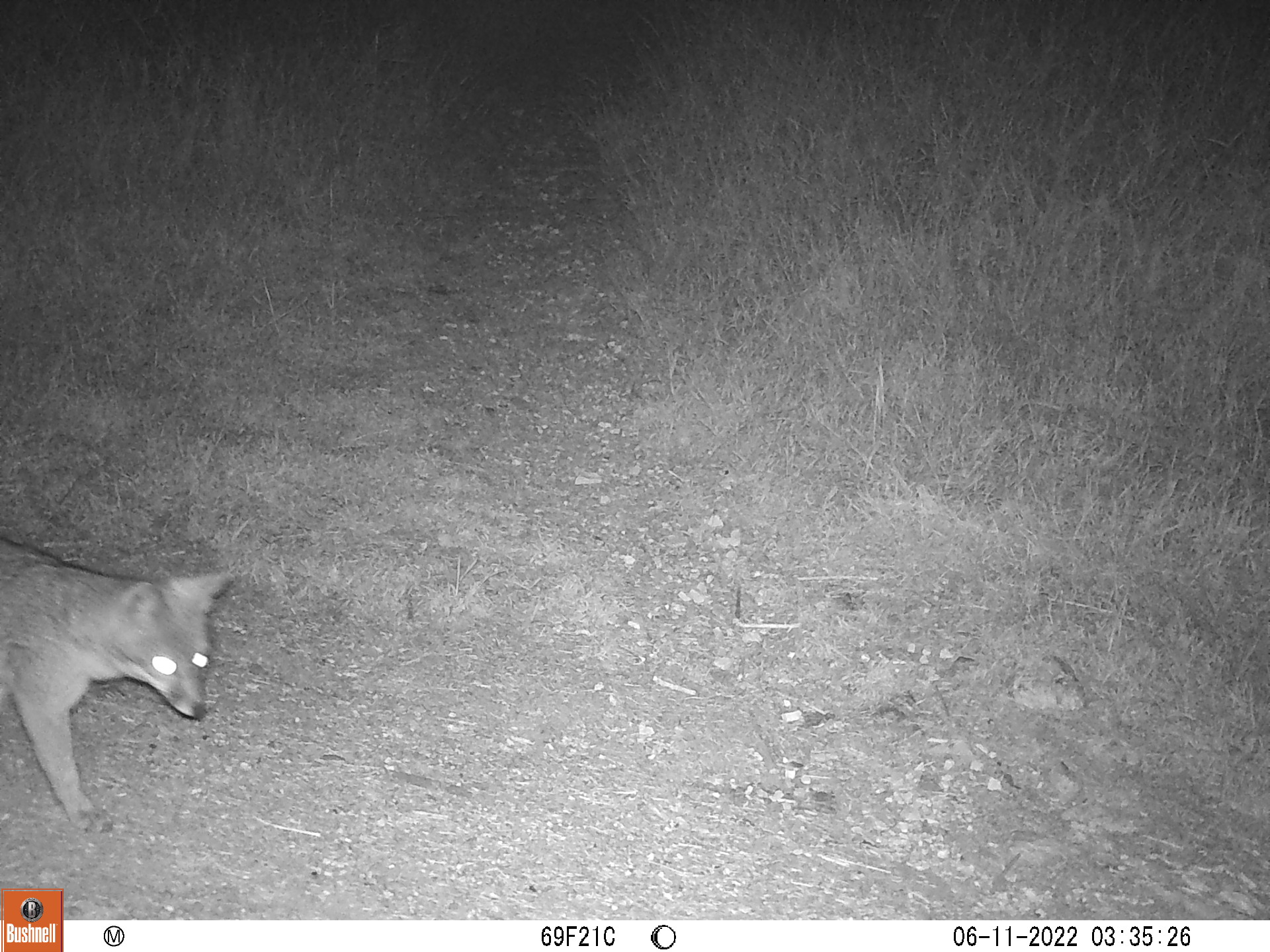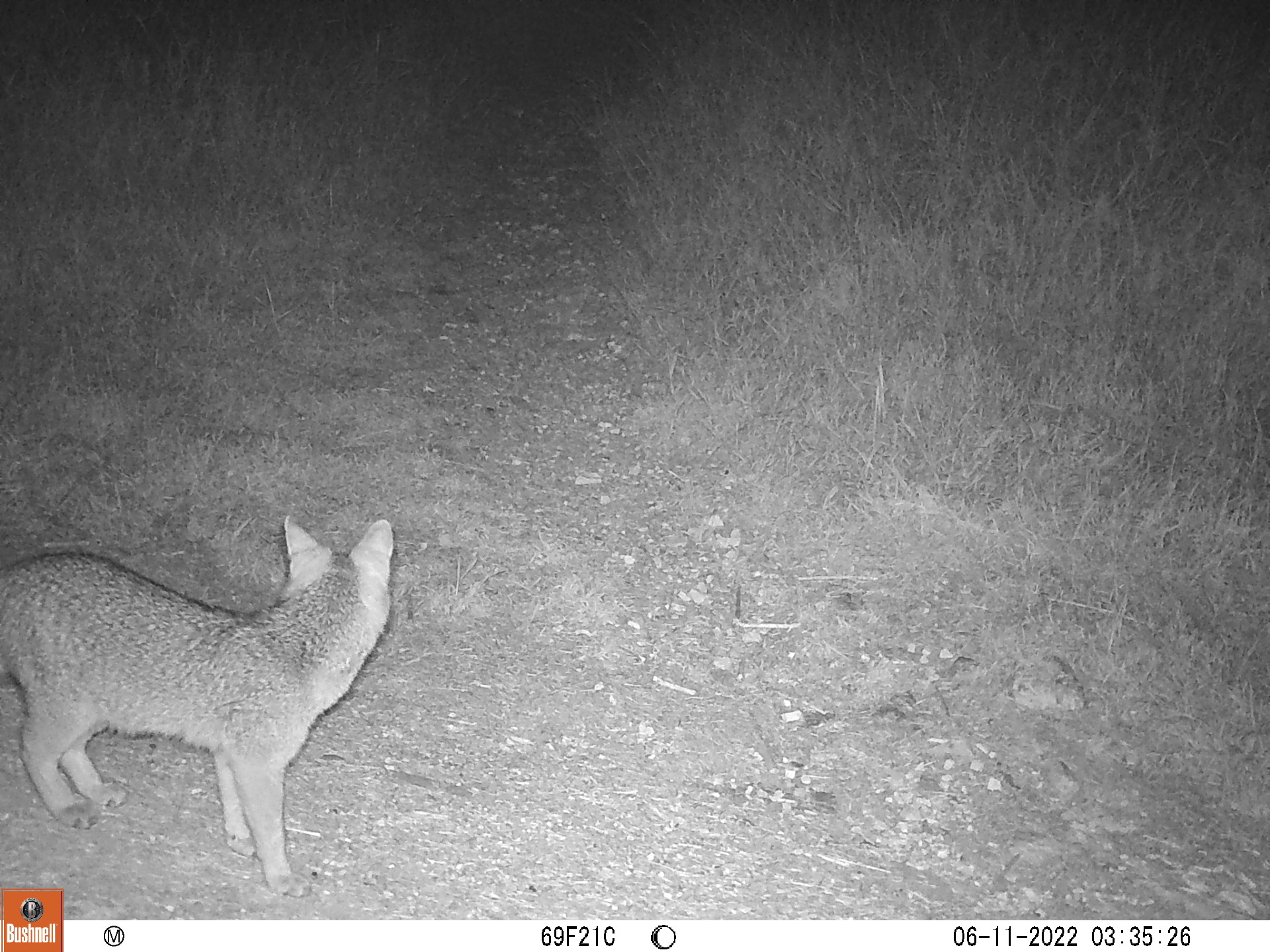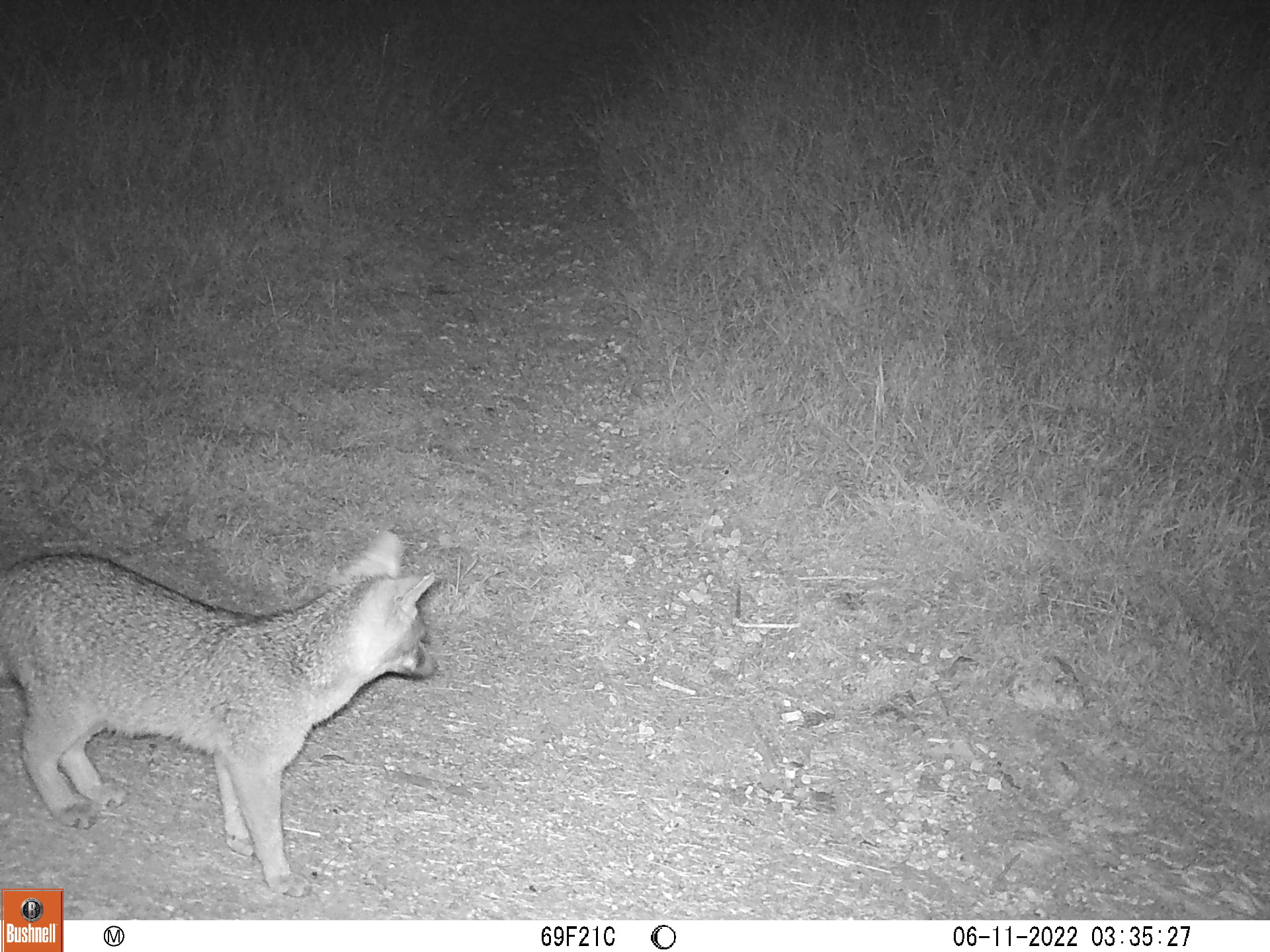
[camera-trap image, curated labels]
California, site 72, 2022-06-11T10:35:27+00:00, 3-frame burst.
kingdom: Animalia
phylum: Chordata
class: Mammalia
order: Carnivora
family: Canidae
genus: Urocyon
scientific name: Urocyon cinereoargenteus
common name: gray fox